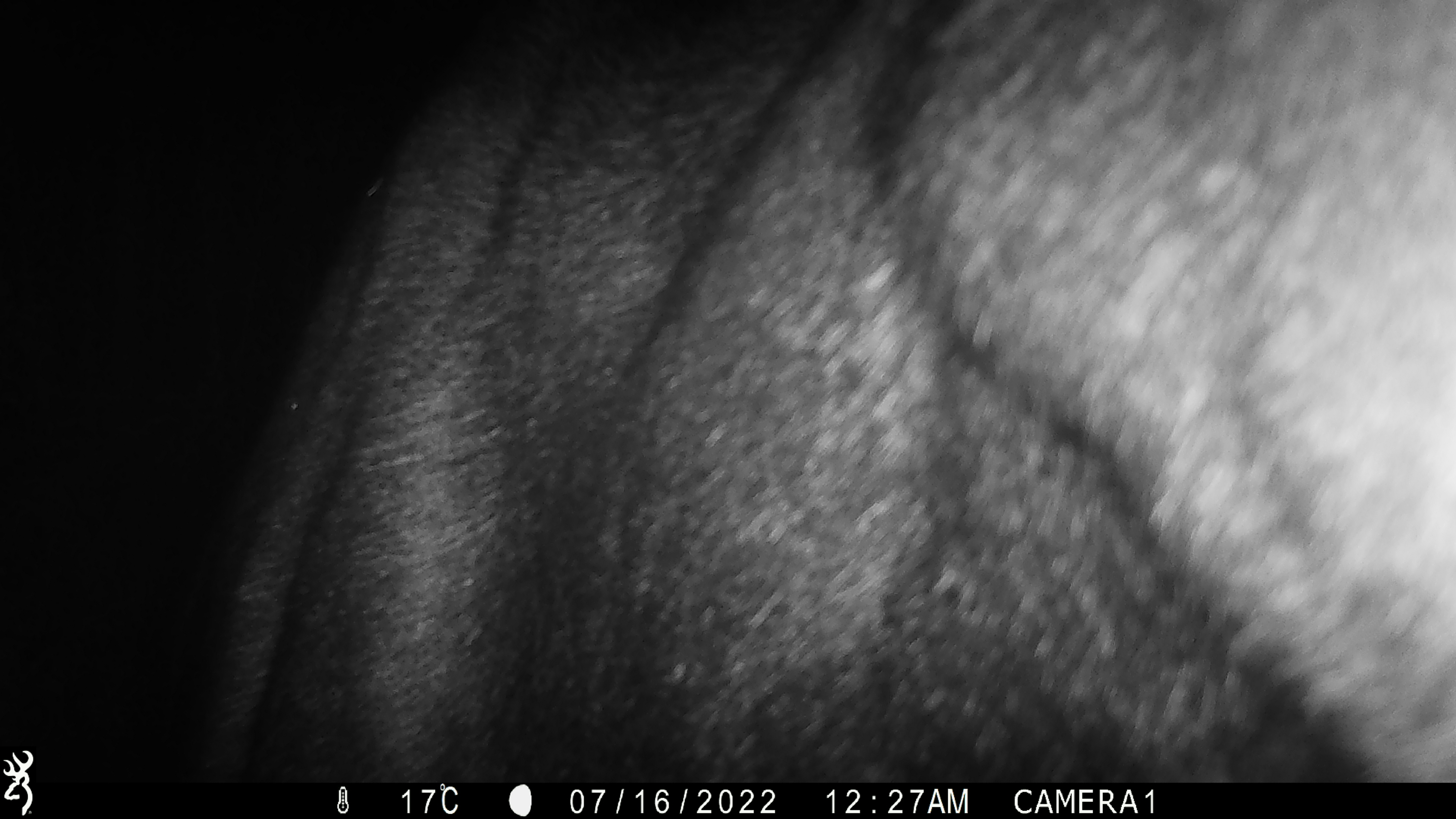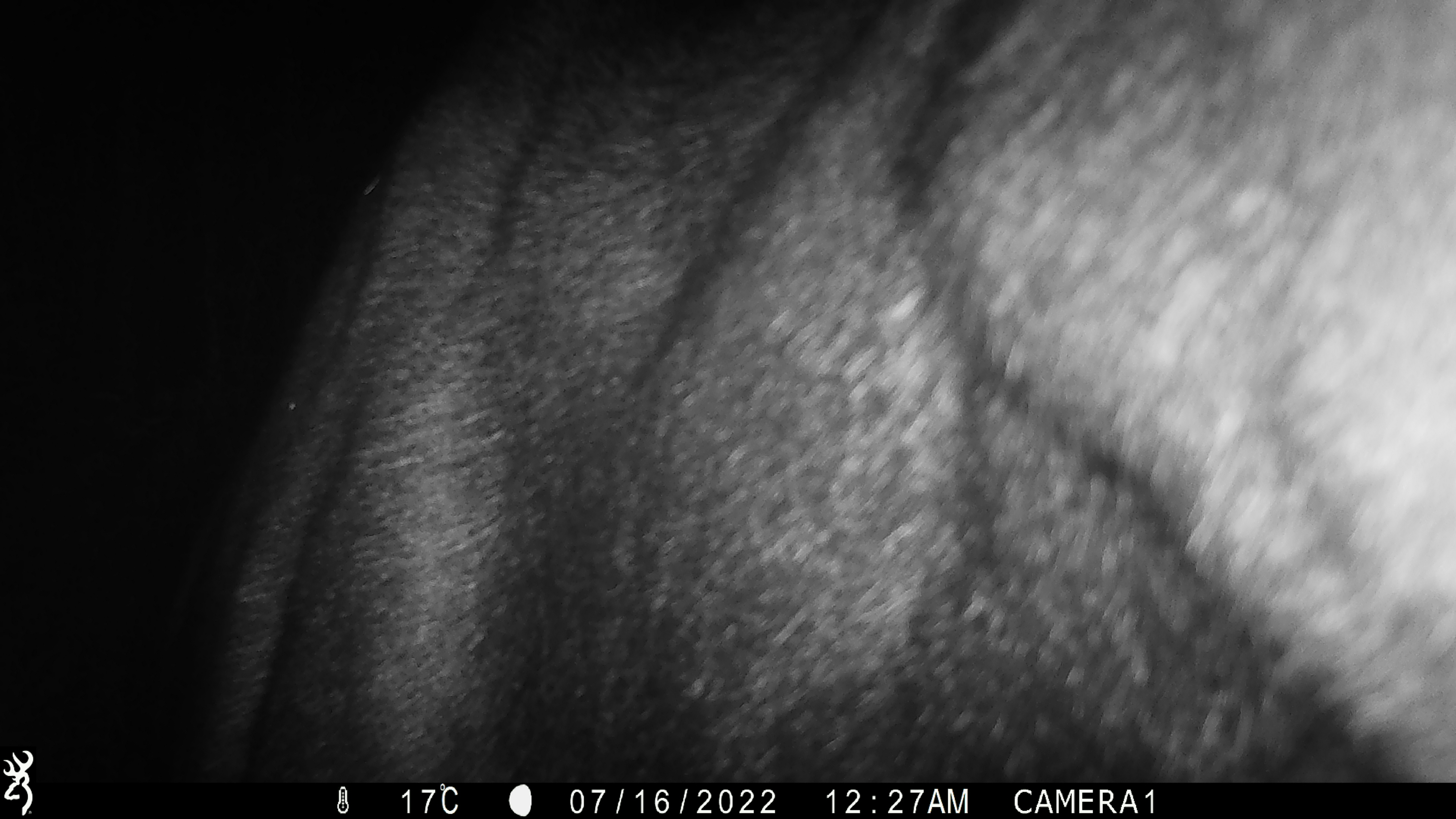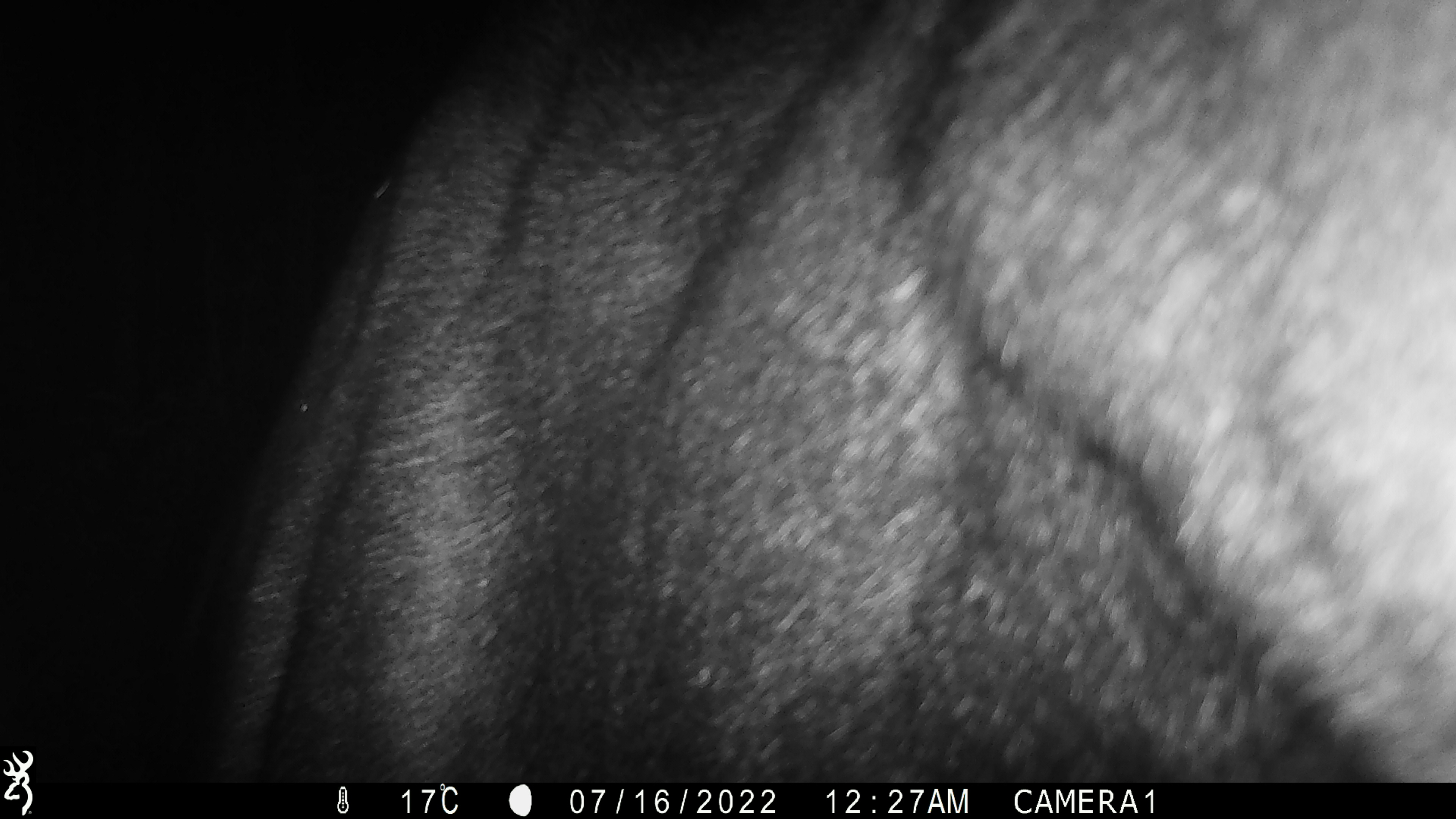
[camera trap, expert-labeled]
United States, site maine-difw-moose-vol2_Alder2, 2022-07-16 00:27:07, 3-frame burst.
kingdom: Animalia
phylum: Chordata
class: Mammalia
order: Artiodactyla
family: Cervidae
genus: Alces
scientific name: Alces alces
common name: moose